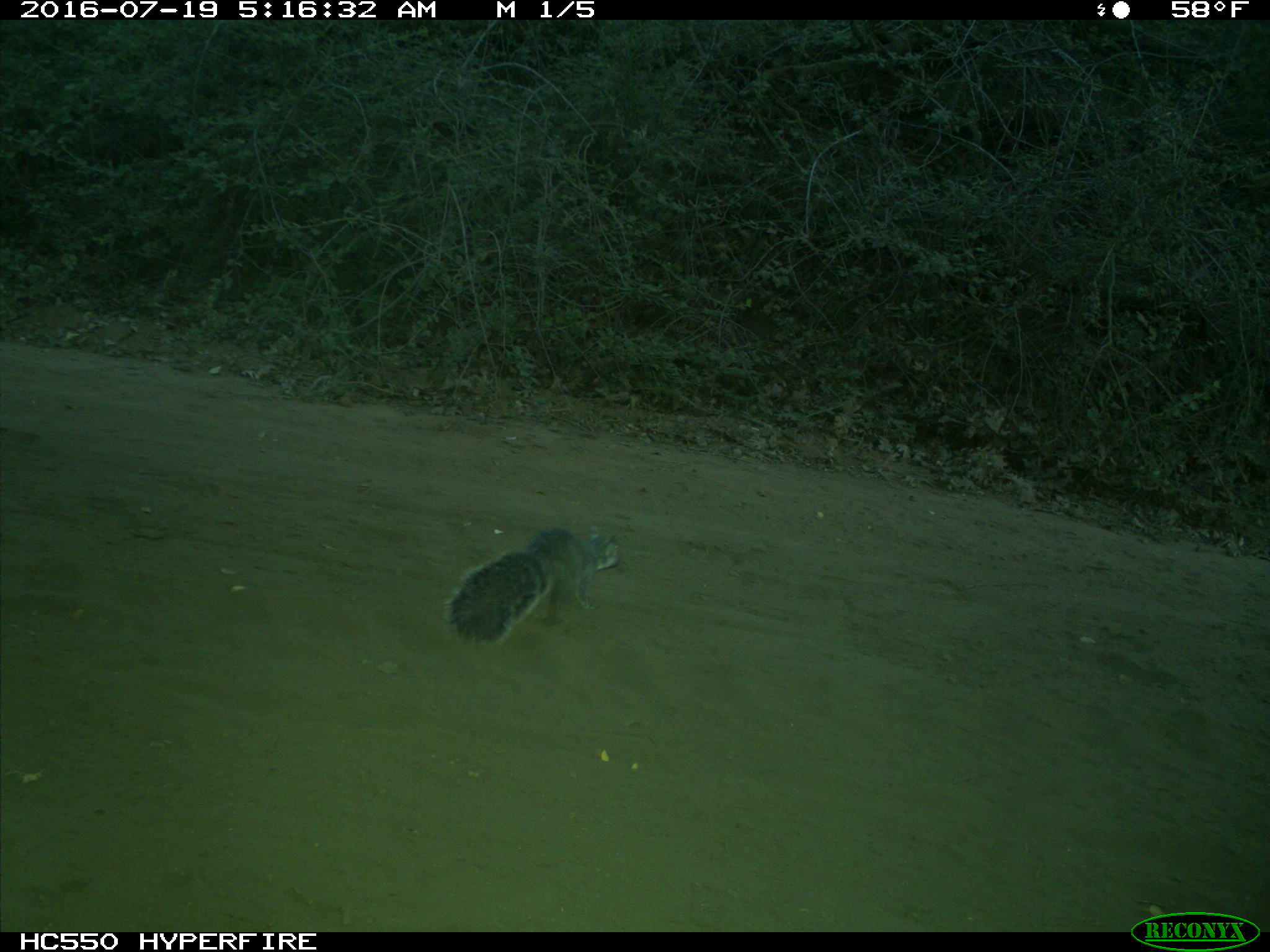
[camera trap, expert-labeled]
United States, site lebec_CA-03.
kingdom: Animalia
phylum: Chordata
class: Mammalia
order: Rodentia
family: Sciuridae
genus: Sciurus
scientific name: Sciurus carolinensis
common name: eastern gray squirrel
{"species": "Sciurus carolinensis (eastern gray squirrel)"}